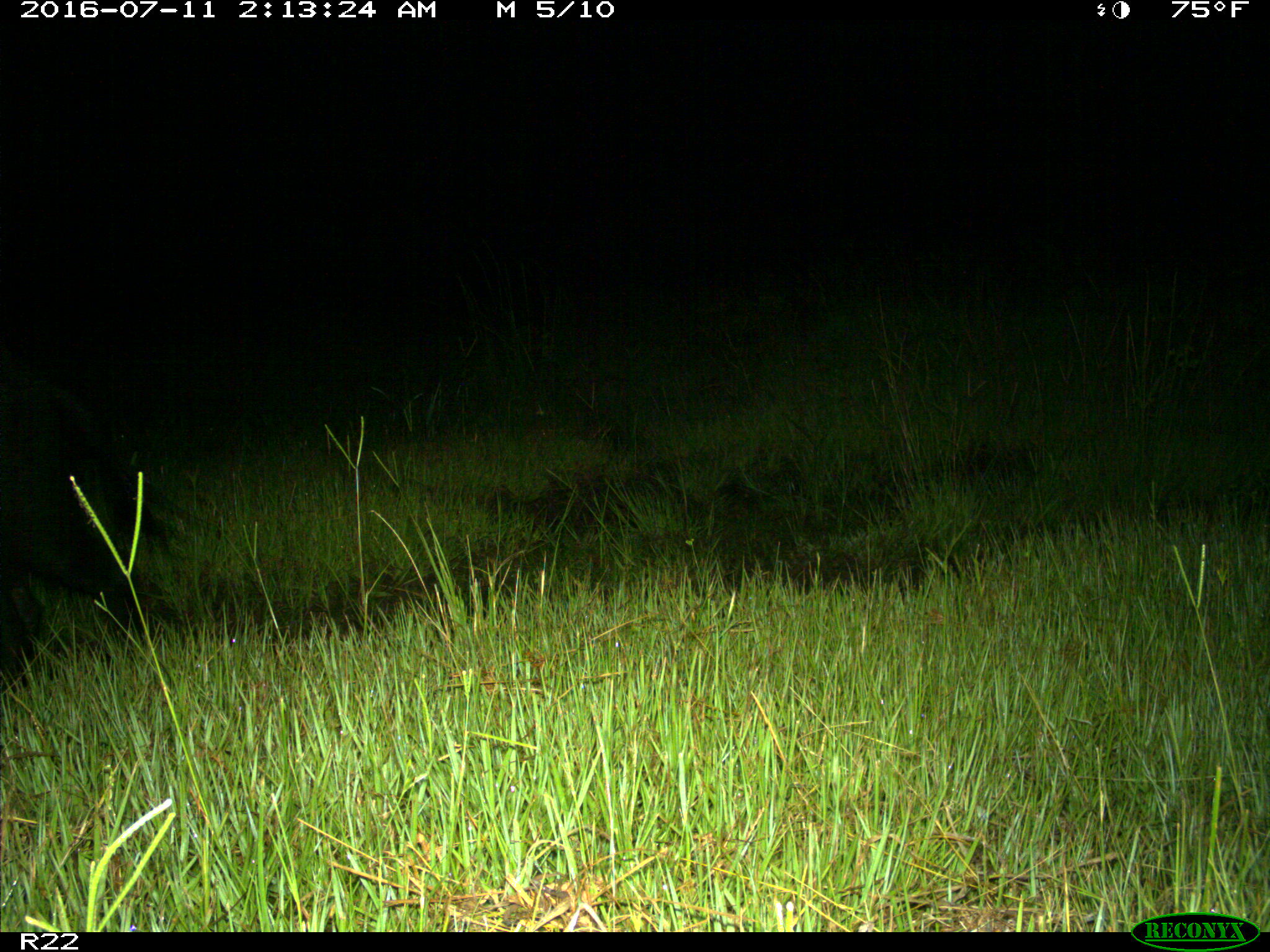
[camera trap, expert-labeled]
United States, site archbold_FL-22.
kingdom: Animalia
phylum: Chordata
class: Mammalia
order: Artiodactyla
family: Suidae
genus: Sus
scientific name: Sus scrofa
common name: wild boar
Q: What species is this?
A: Sus scrofa (wild boar).